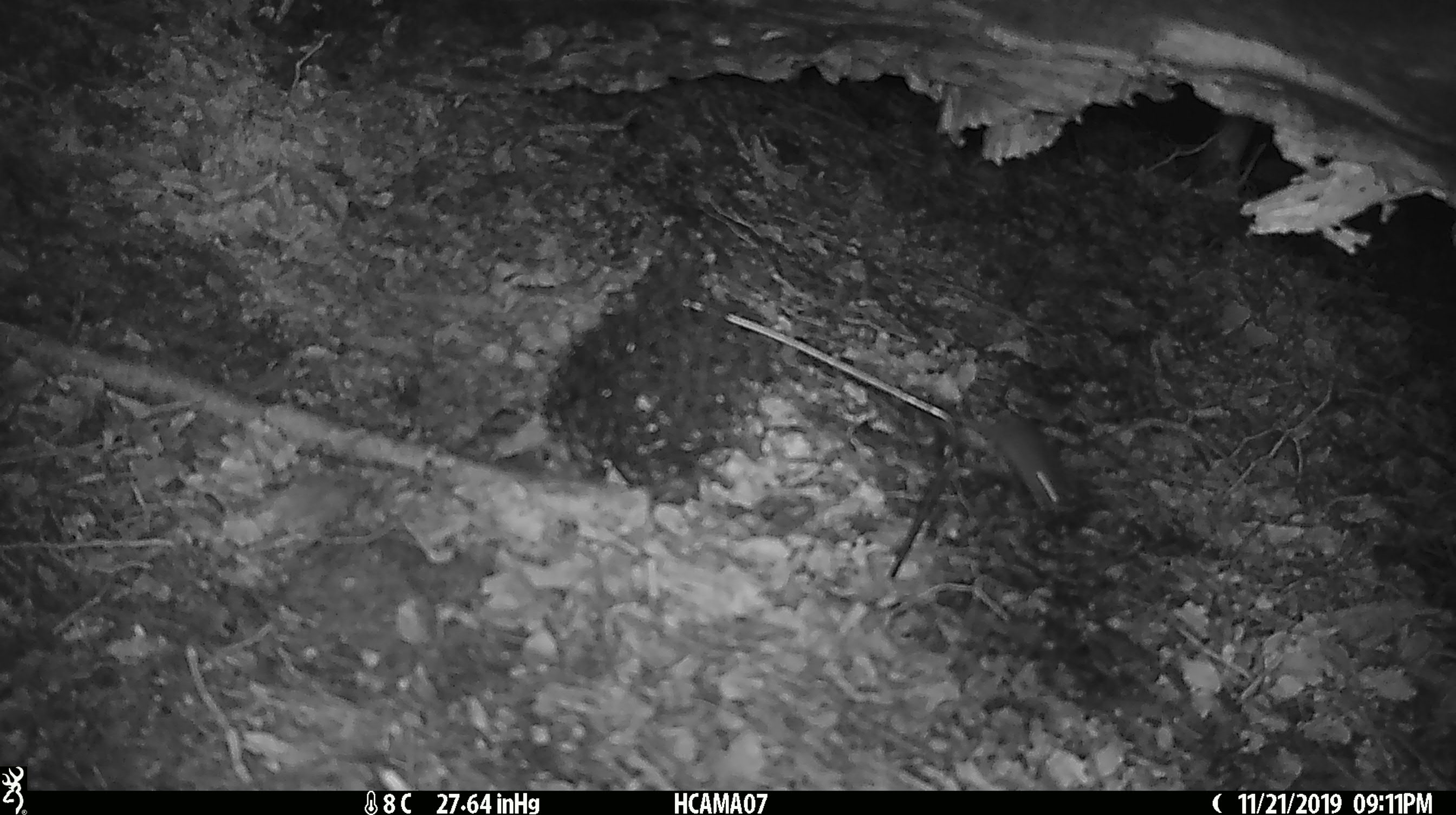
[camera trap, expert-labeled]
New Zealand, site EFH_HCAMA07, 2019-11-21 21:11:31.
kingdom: Animalia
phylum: Chordata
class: Mammalia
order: Rodentia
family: Muridae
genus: Mus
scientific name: Mus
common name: mouse